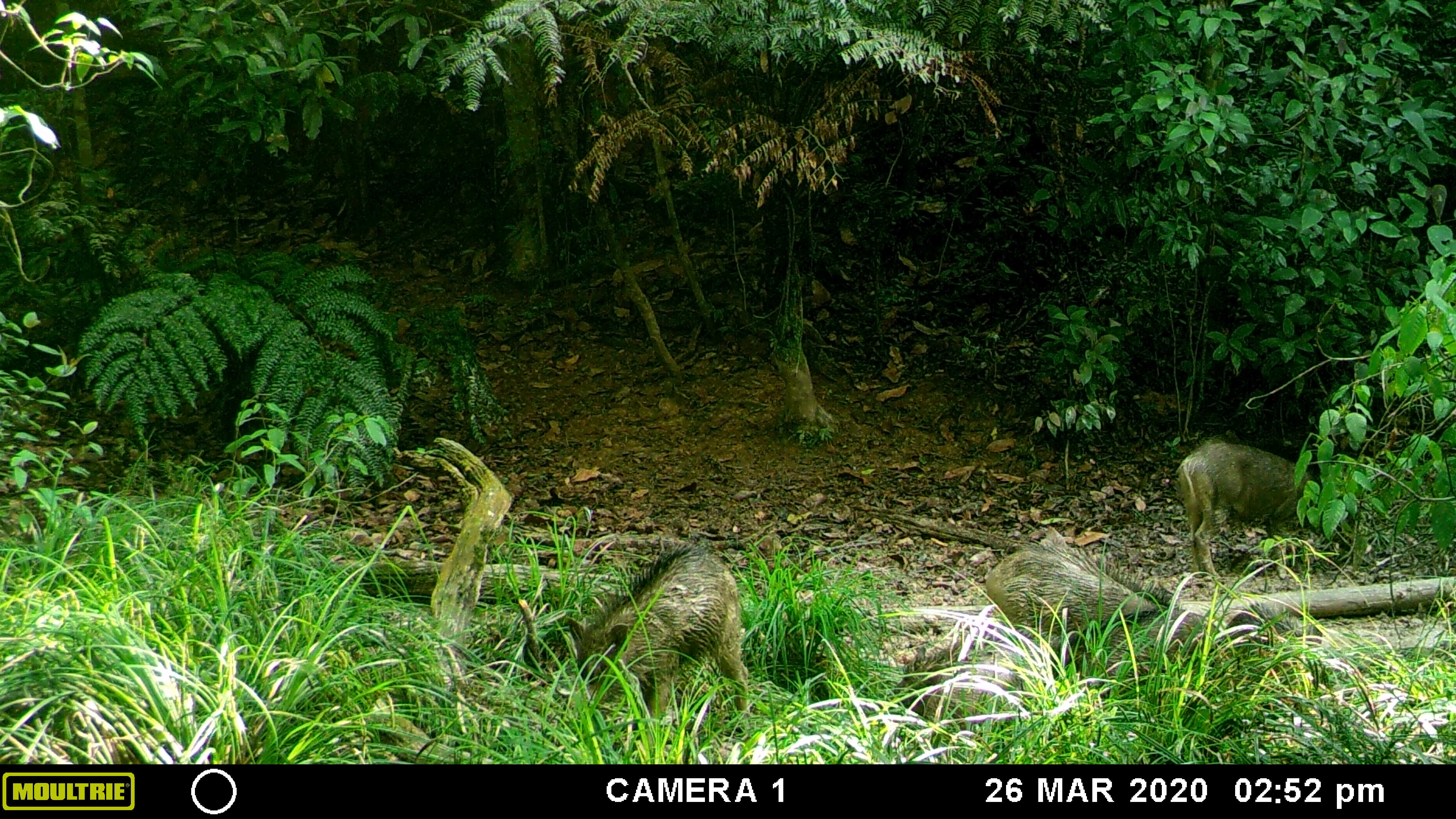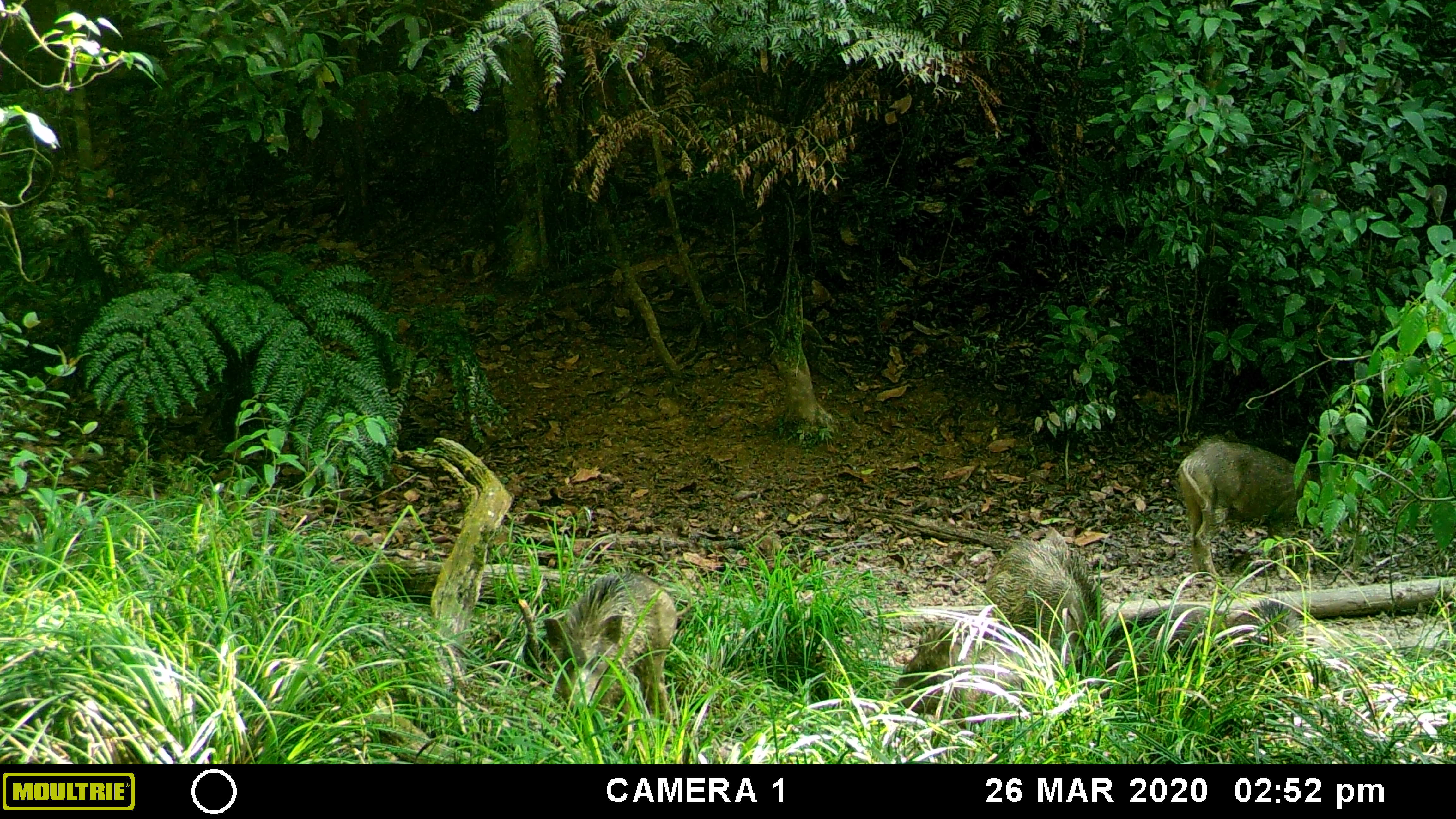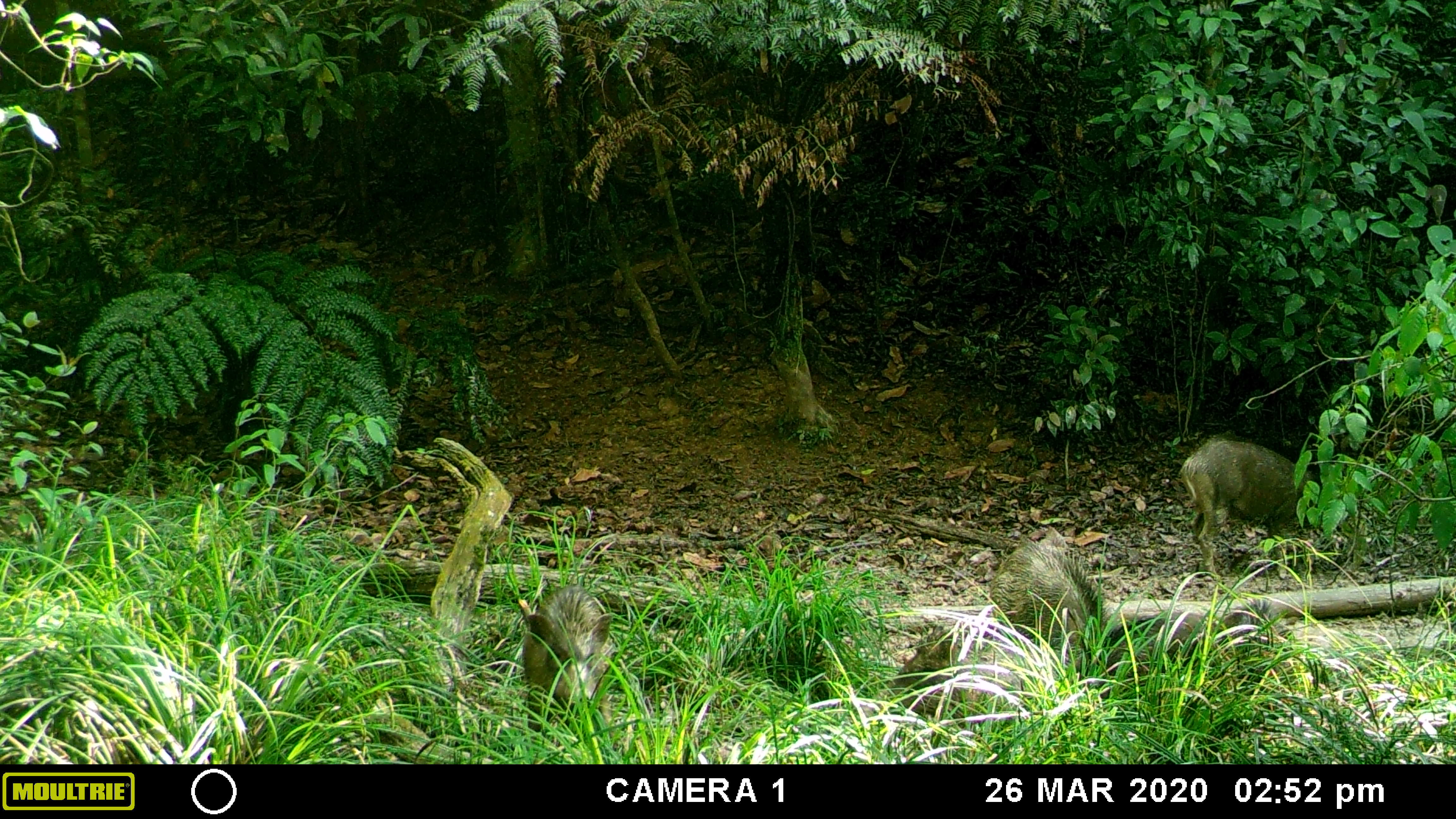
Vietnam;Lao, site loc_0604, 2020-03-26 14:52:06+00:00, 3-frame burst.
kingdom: Animalia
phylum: Chordata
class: Mammalia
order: Artiodactyla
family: Suidae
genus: Sus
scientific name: Sus scrofa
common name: eurasian wild pig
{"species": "eurasian wild pig (Sus scrofa)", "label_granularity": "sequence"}